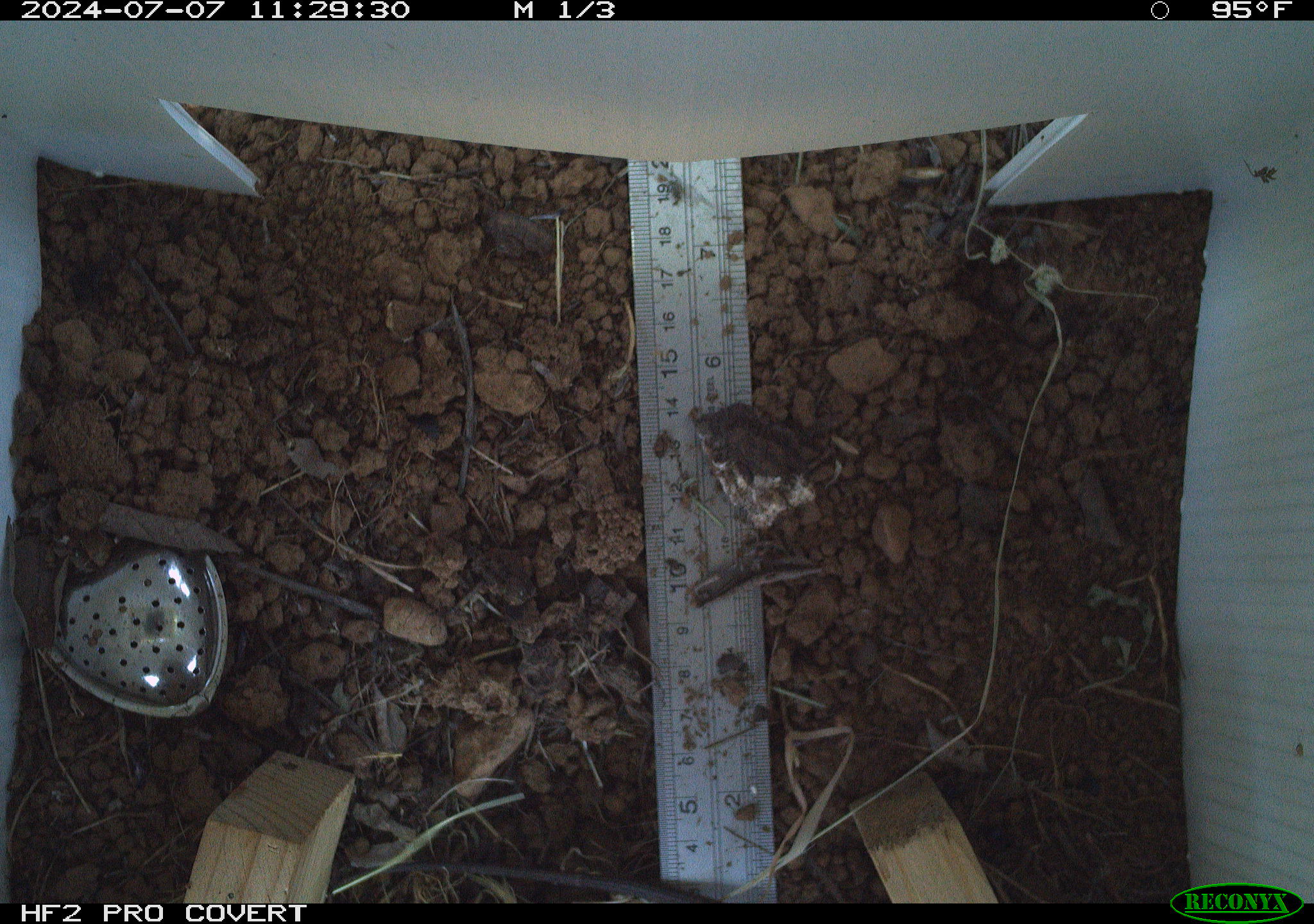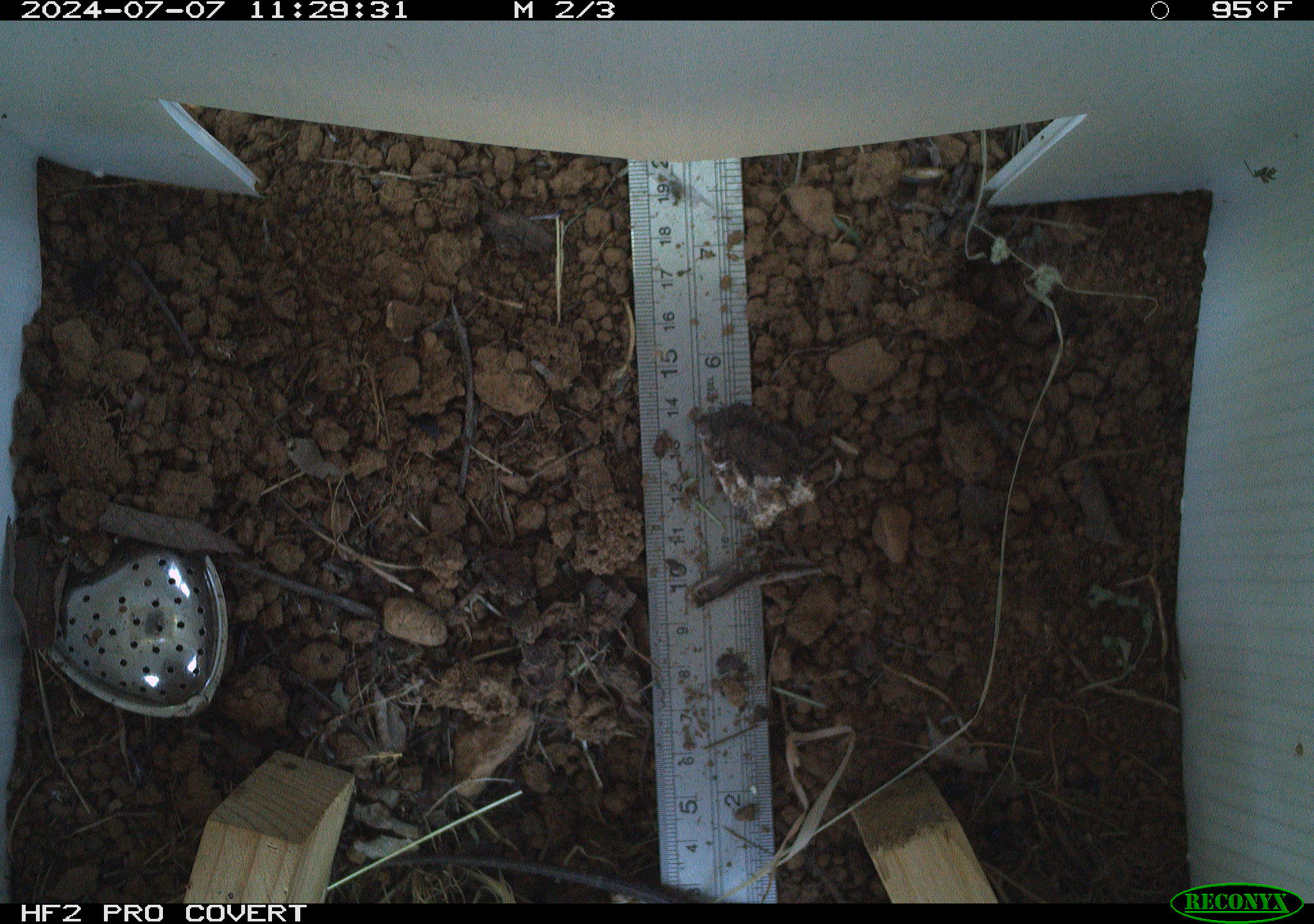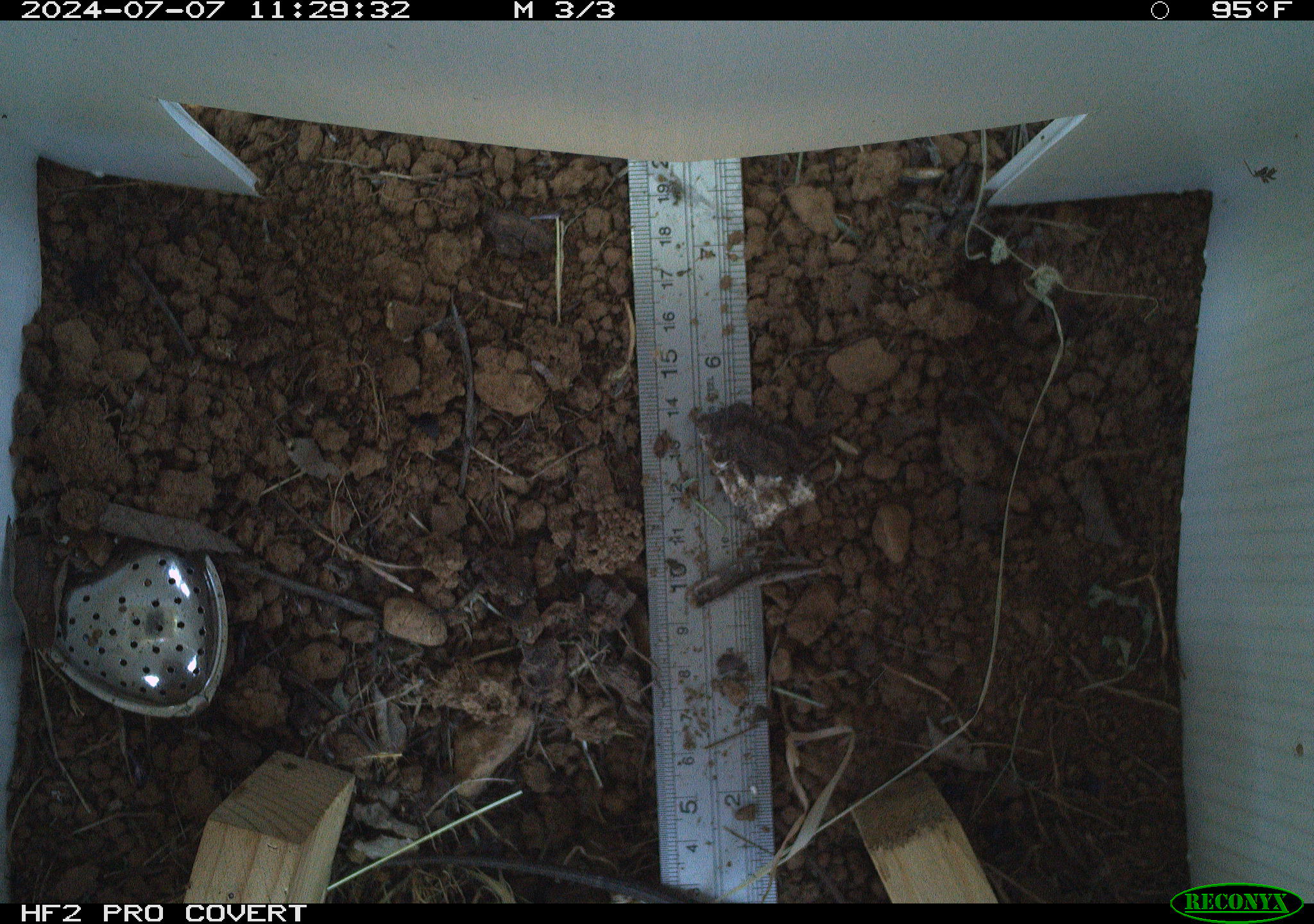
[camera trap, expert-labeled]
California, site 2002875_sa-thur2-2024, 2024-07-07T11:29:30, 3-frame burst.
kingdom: Animalia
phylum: Chordata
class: Reptilia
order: Squamata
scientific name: Squamata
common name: lizards and snakes